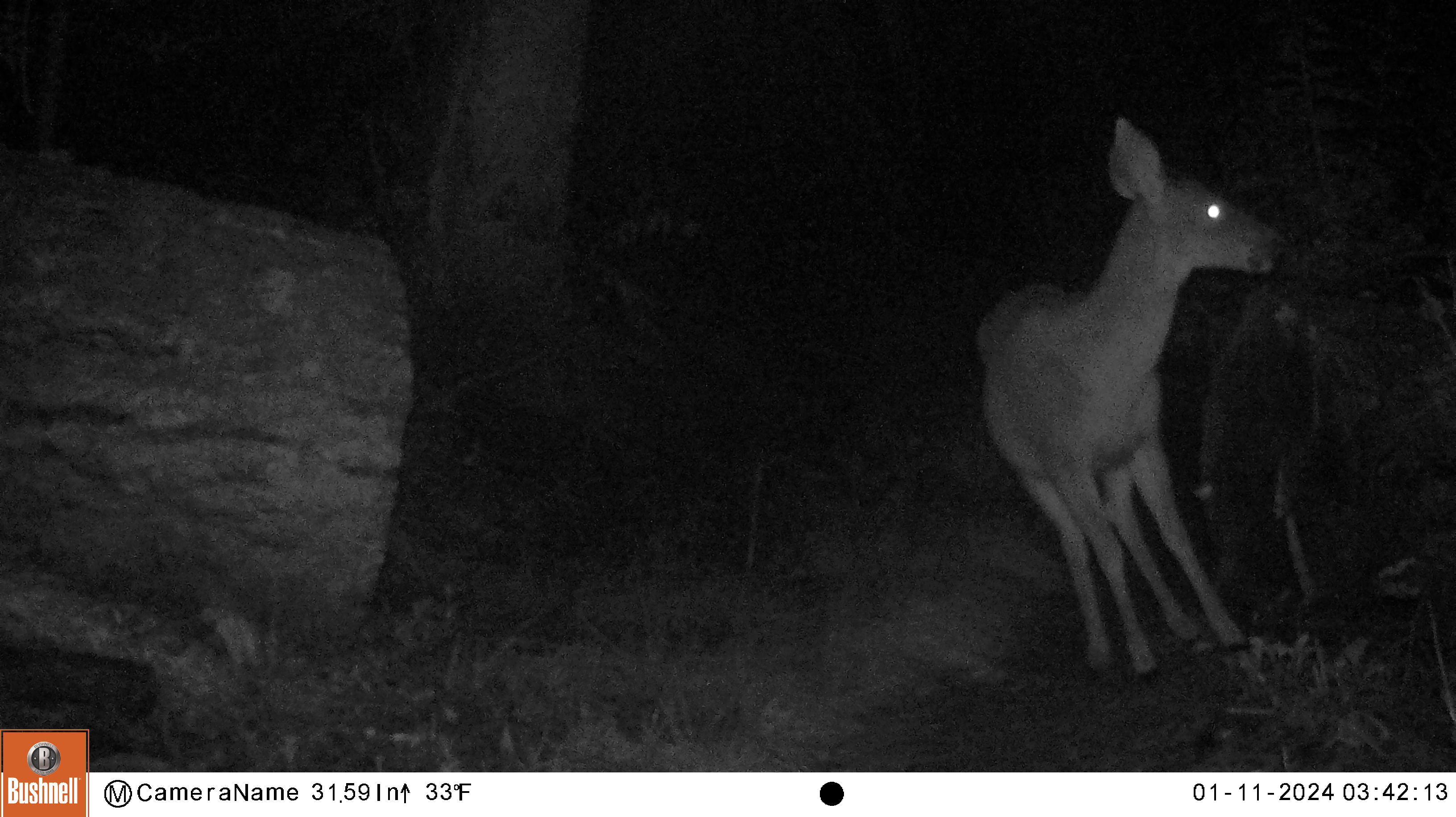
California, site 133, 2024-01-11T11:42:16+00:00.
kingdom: Animalia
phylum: Chordata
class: Mammalia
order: Artiodactyla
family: Cervidae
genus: Odocoileus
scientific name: Odocoileus hemionus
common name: mule deer